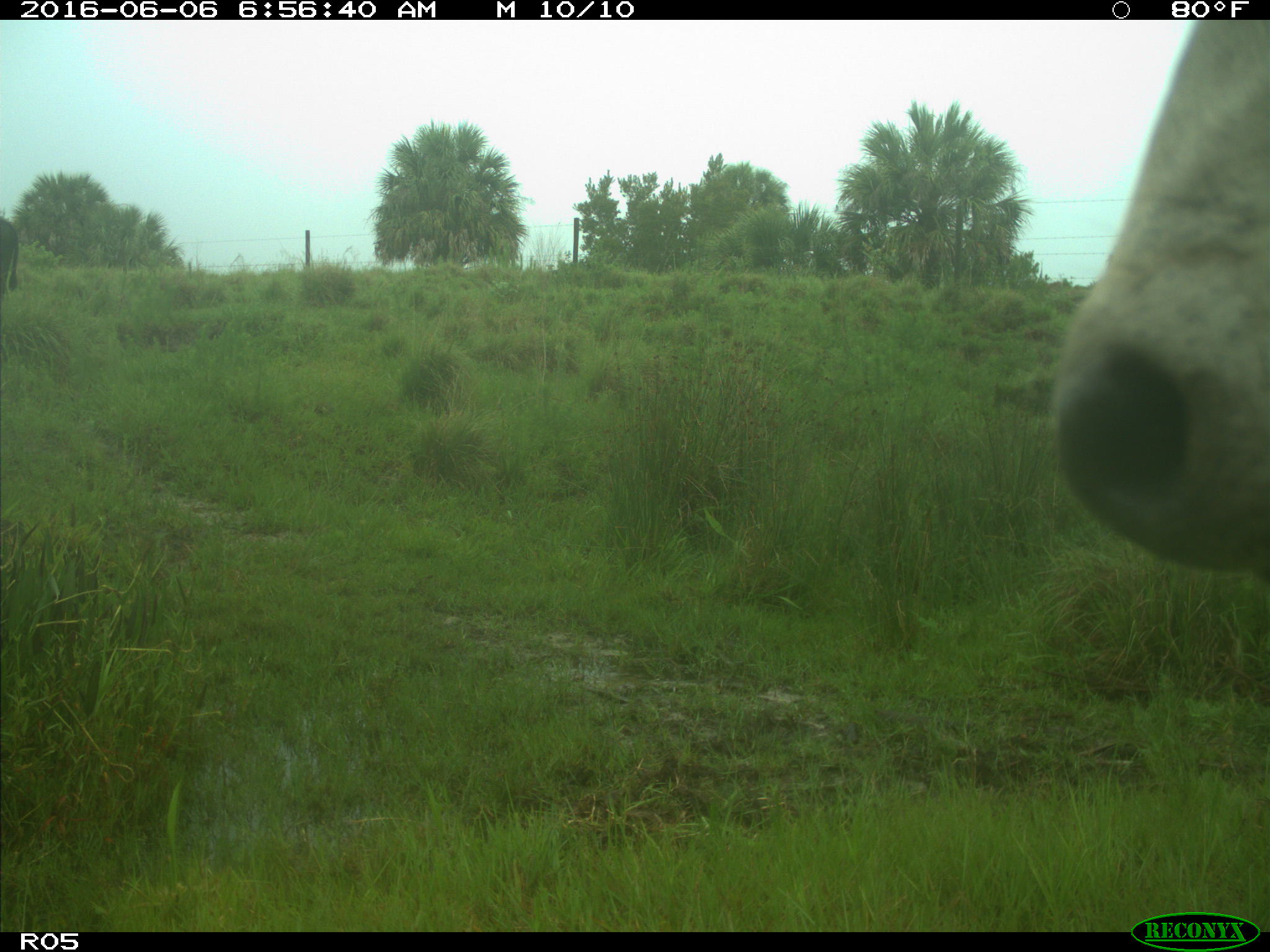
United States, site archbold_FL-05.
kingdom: Animalia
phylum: Chordata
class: Mammalia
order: Artiodactyla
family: Bovidae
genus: Bos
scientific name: Bos taurus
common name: domestic cow